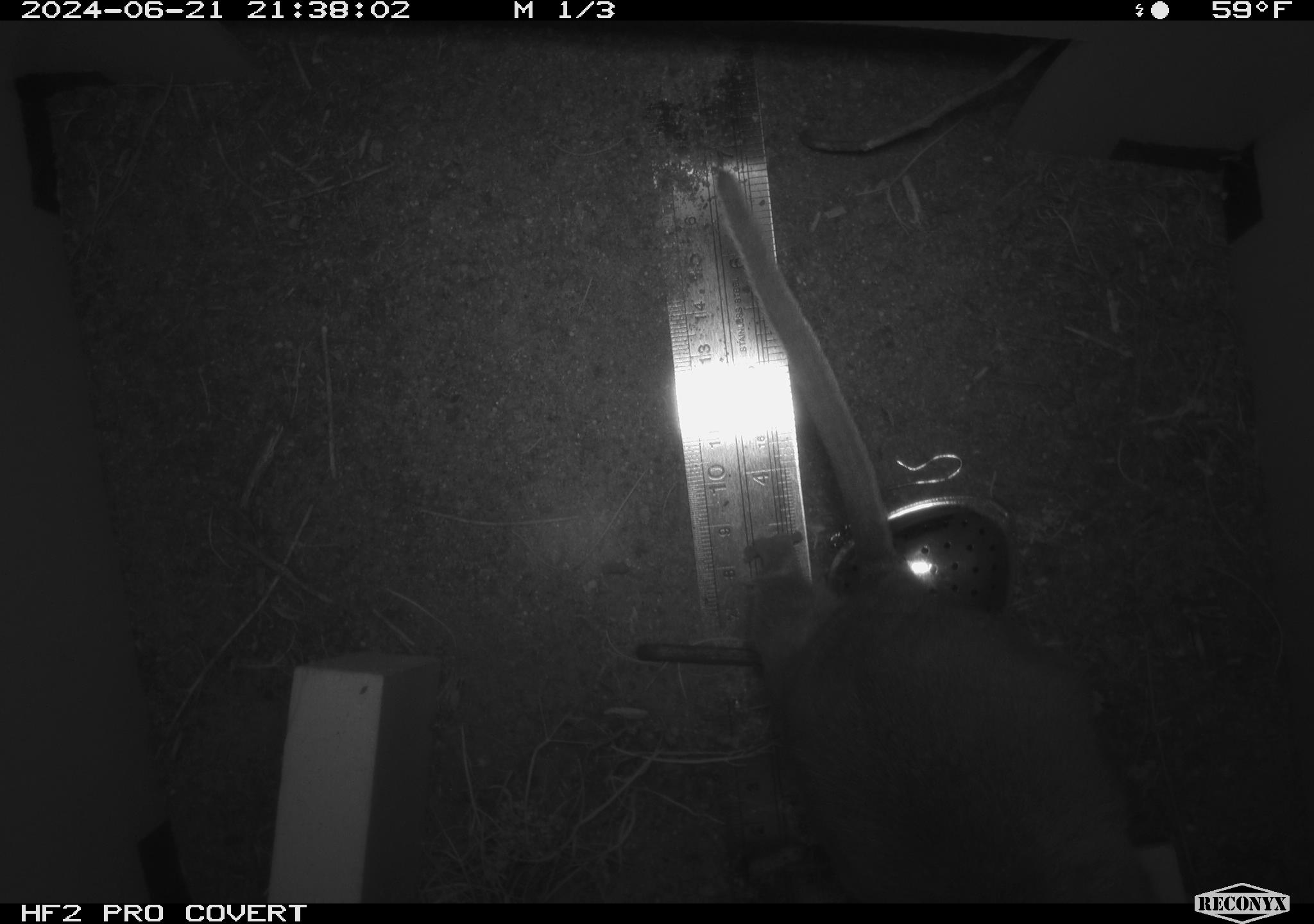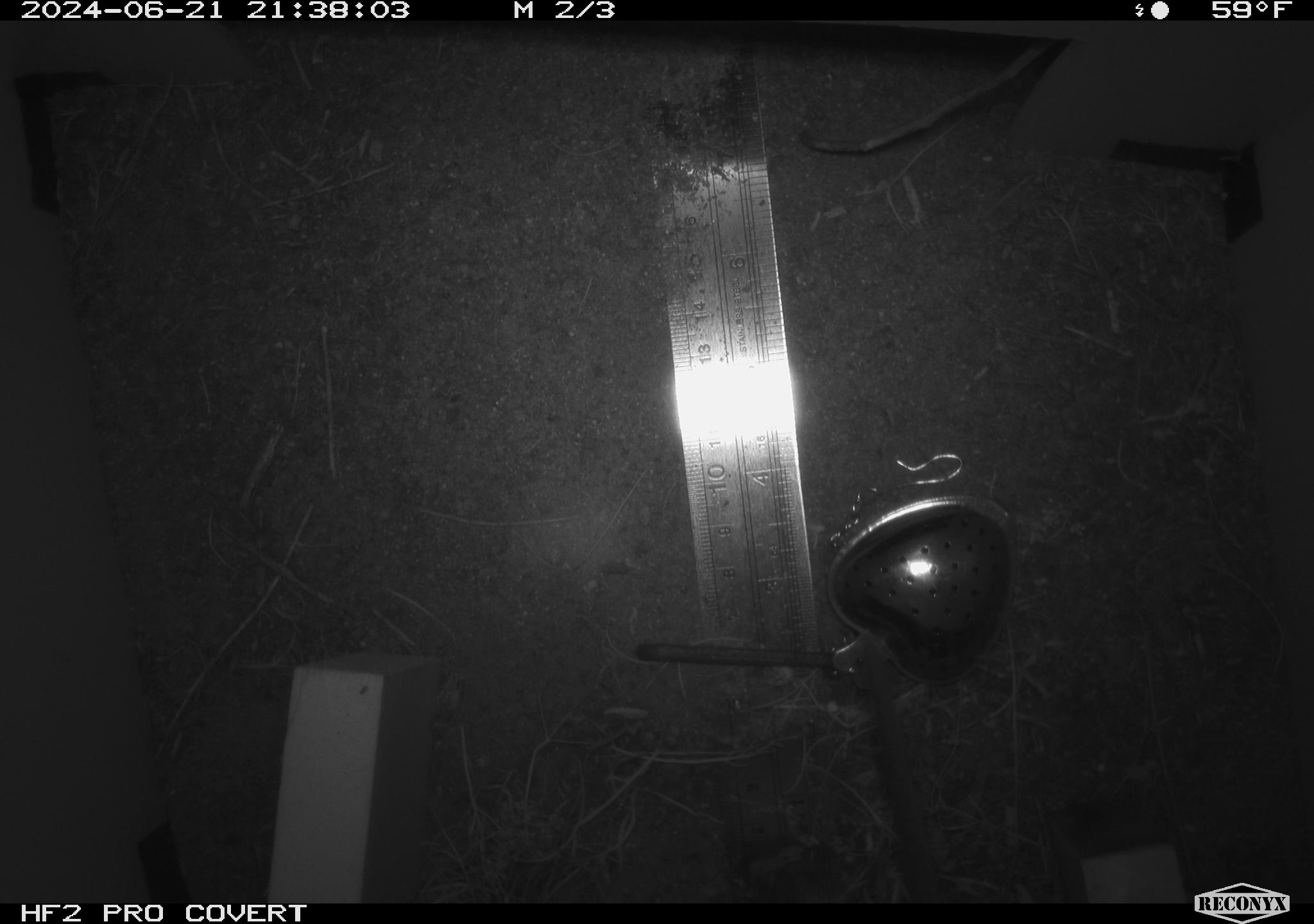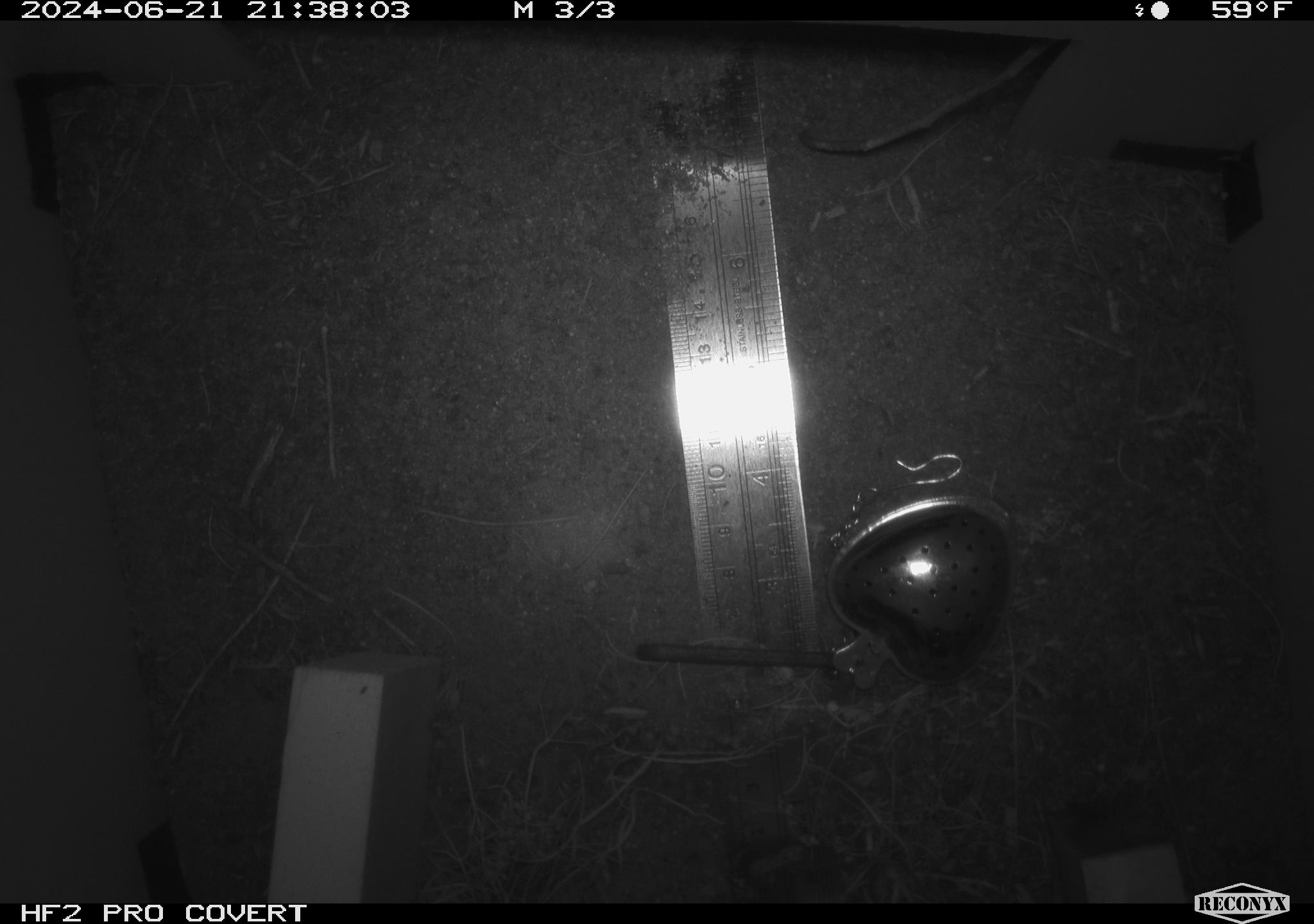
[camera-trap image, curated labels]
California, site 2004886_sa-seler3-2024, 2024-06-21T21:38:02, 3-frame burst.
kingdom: Animalia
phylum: Chordata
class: Mammalia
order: Rodentia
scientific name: Rodentia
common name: woodrat or rat or mouse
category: woodrat or rat or mouse species